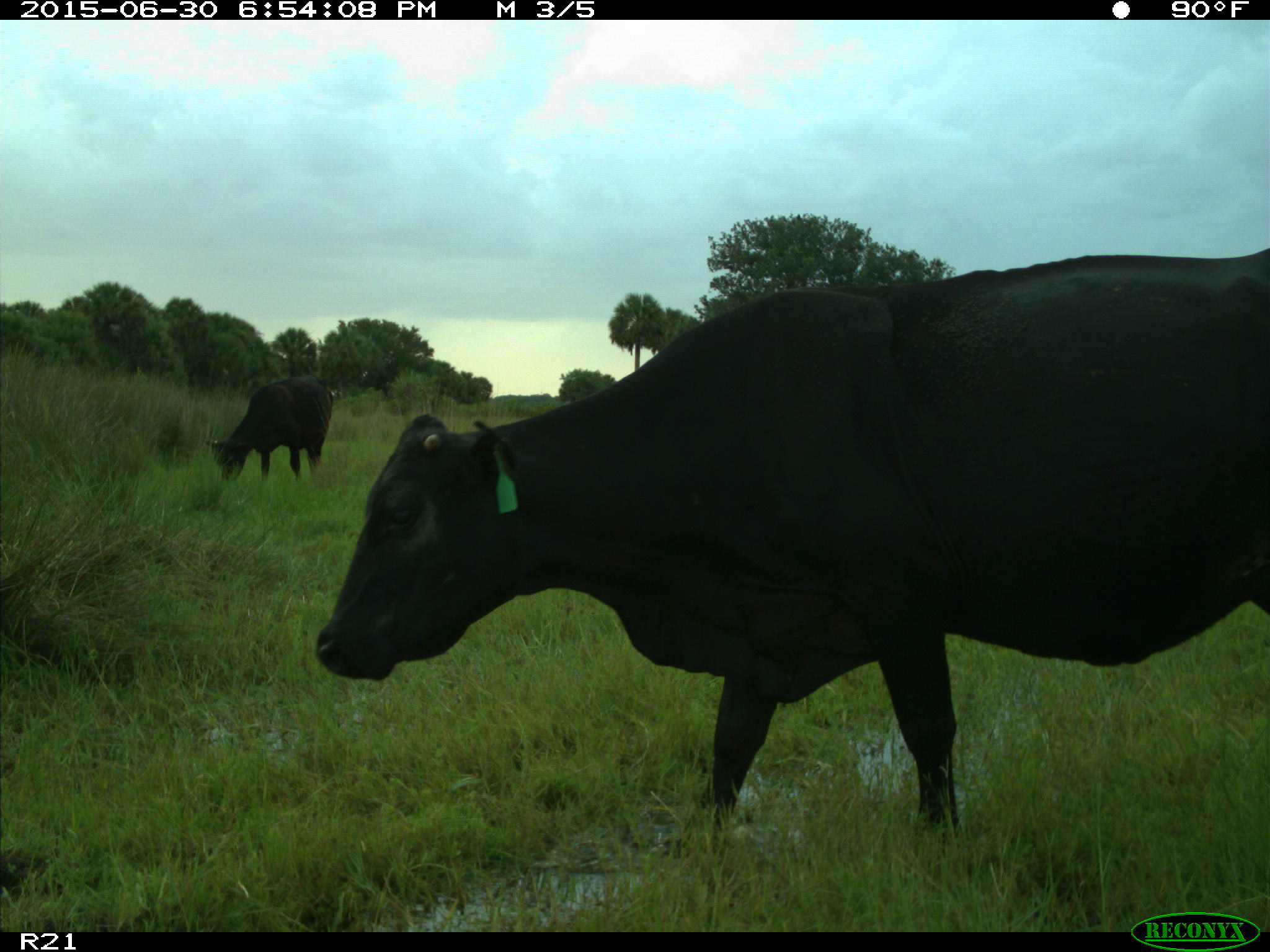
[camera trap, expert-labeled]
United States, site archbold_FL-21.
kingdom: Animalia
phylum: Chordata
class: Mammalia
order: Artiodactyla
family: Bovidae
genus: Bos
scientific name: Bos taurus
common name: domestic cow